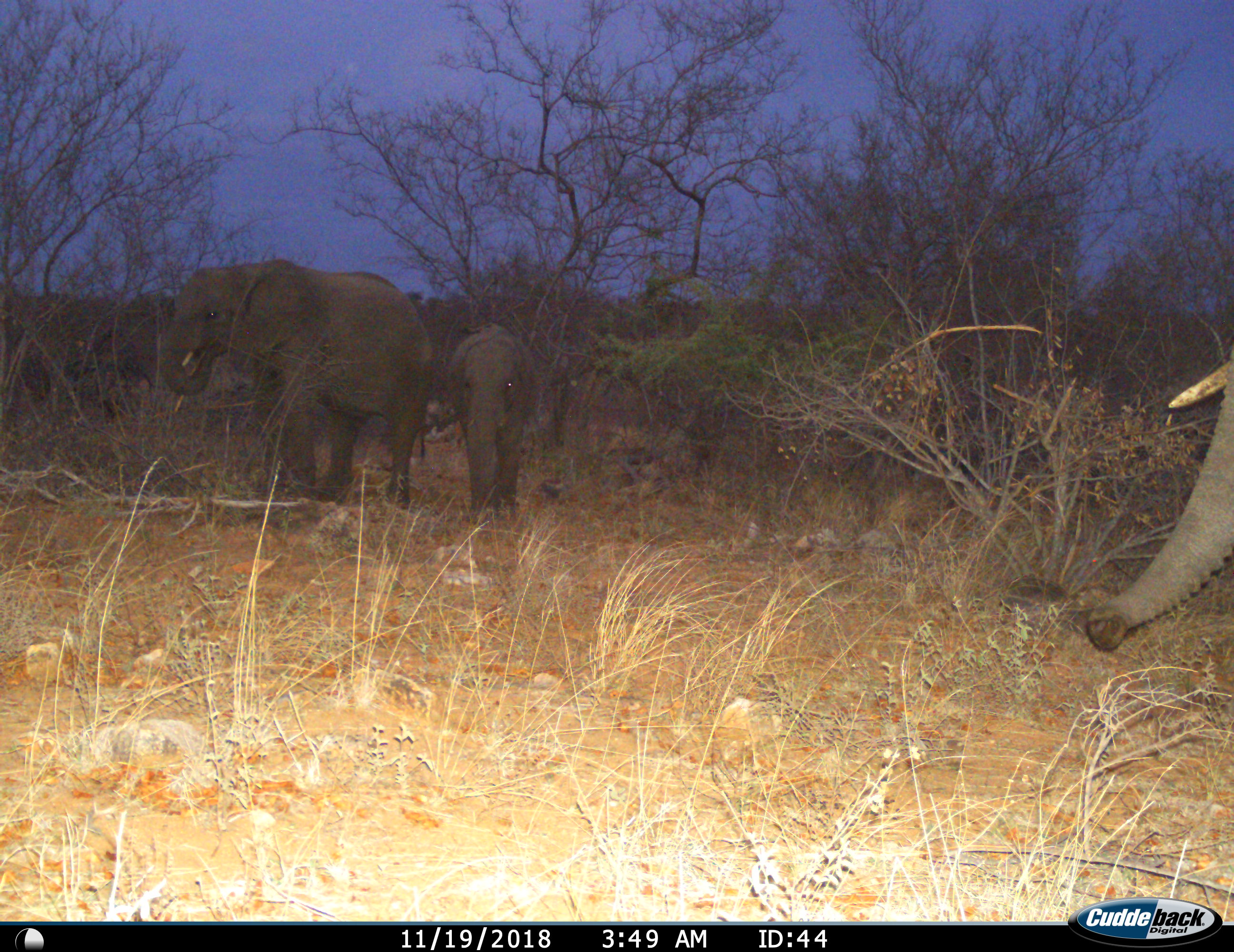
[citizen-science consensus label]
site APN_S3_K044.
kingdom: Animalia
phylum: Chordata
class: Mammalia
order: Proboscidea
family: Elephantidae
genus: Loxodonta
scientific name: Loxodonta africana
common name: african bush elephant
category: elephant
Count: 3.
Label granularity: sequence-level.